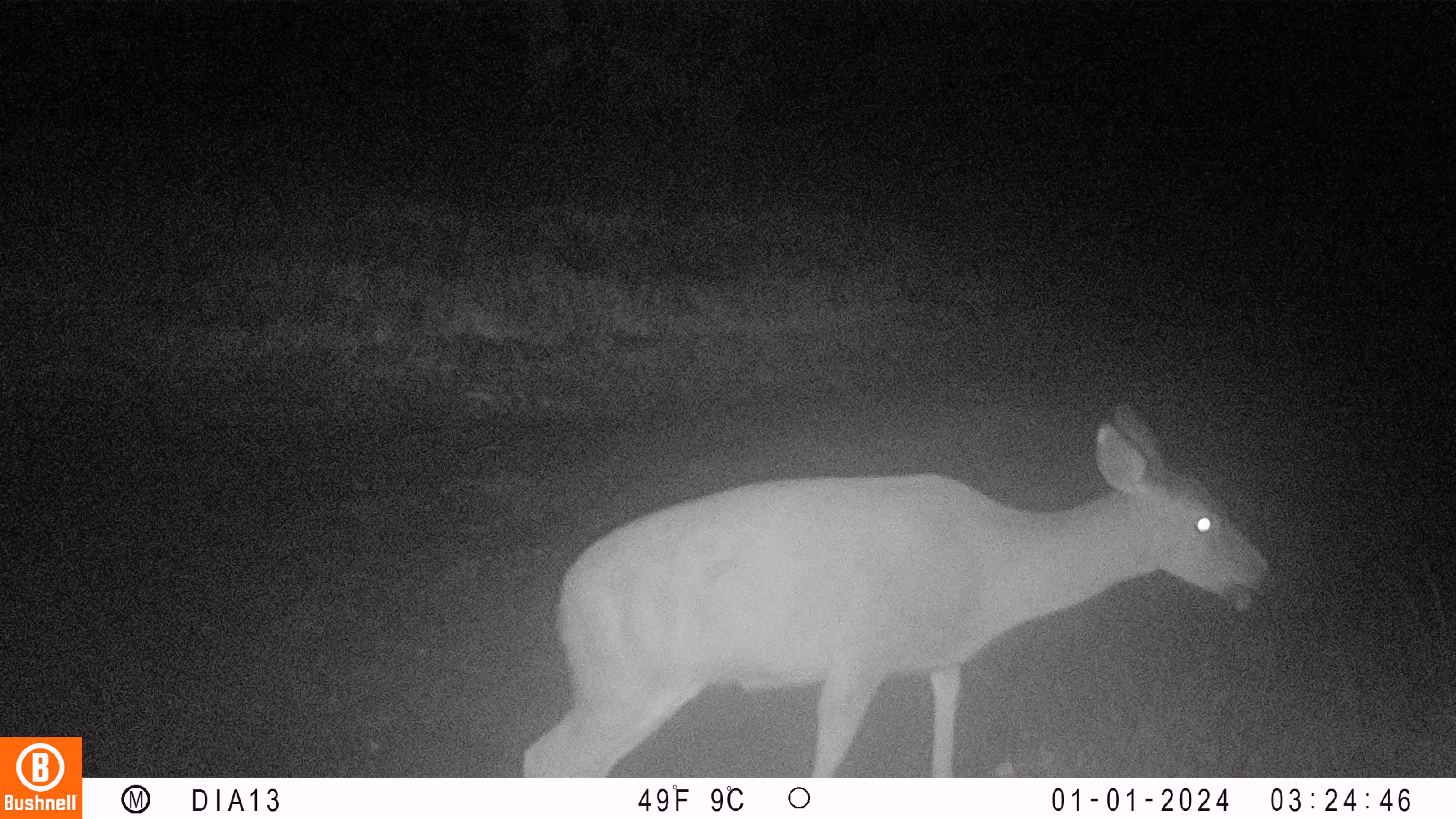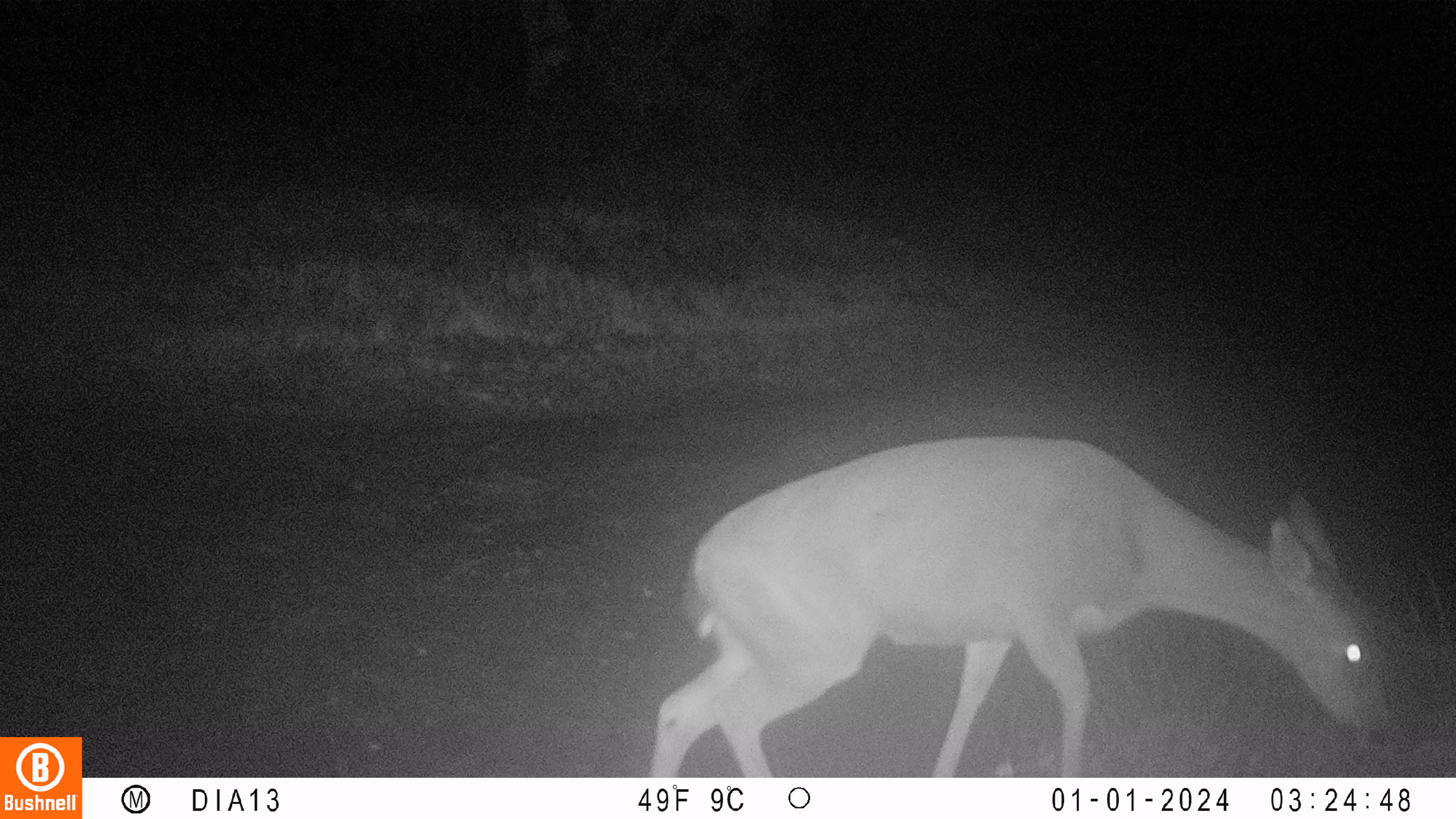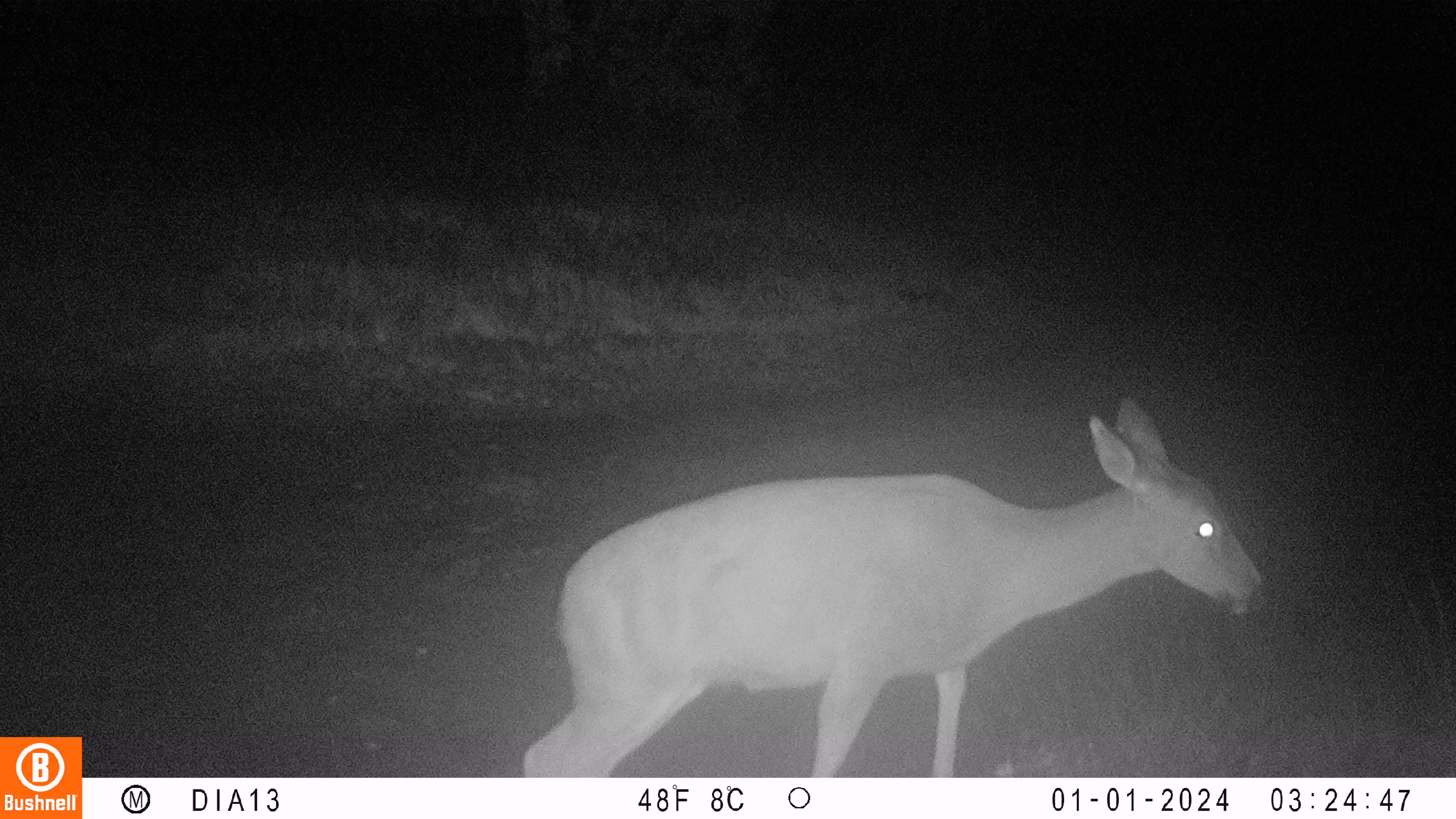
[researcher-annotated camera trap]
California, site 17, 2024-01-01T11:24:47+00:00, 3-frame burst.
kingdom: Animalia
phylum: Chordata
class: Mammalia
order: Artiodactyla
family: Cervidae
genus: Odocoileus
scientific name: Odocoileus hemionus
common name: mule deer